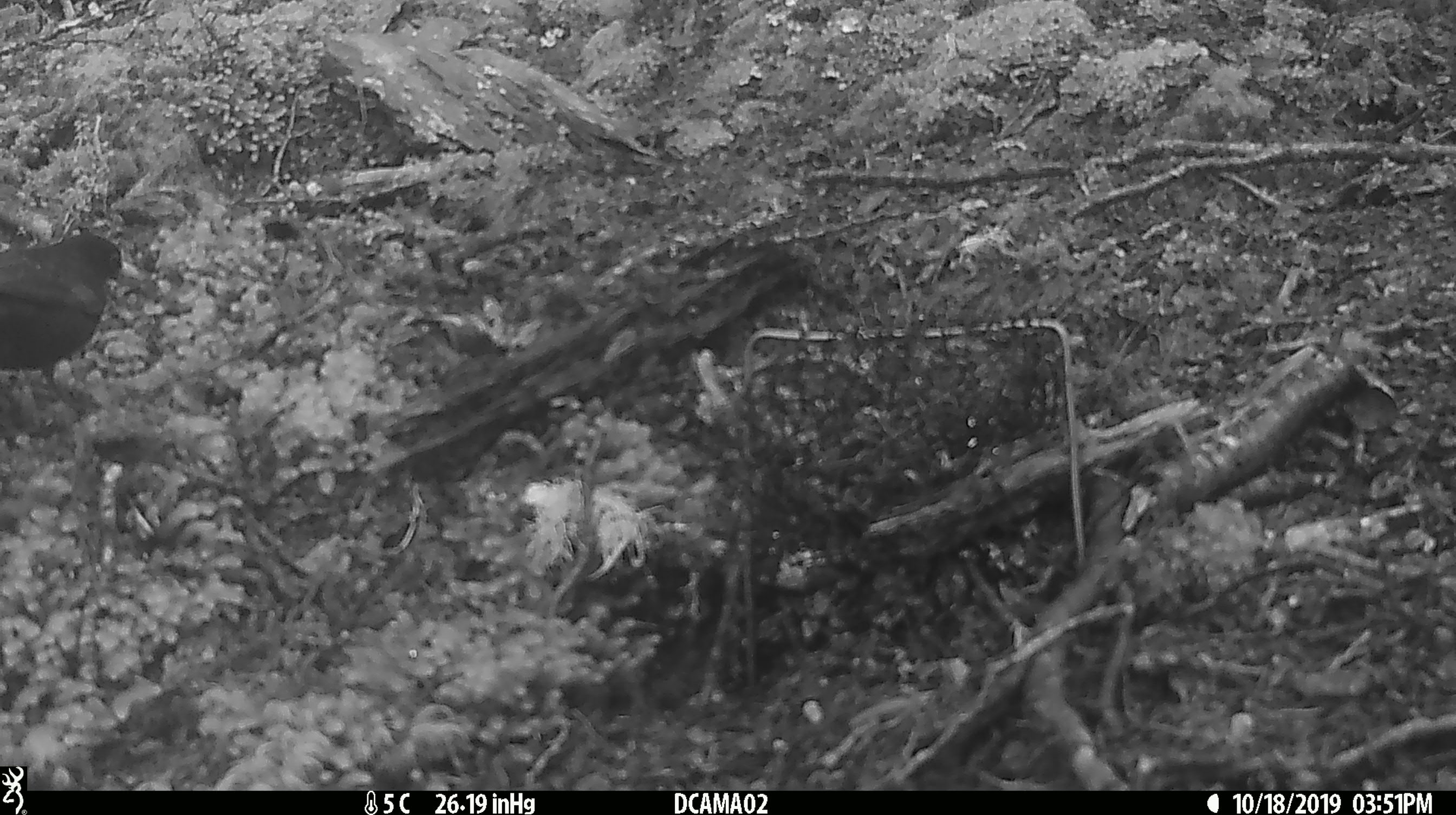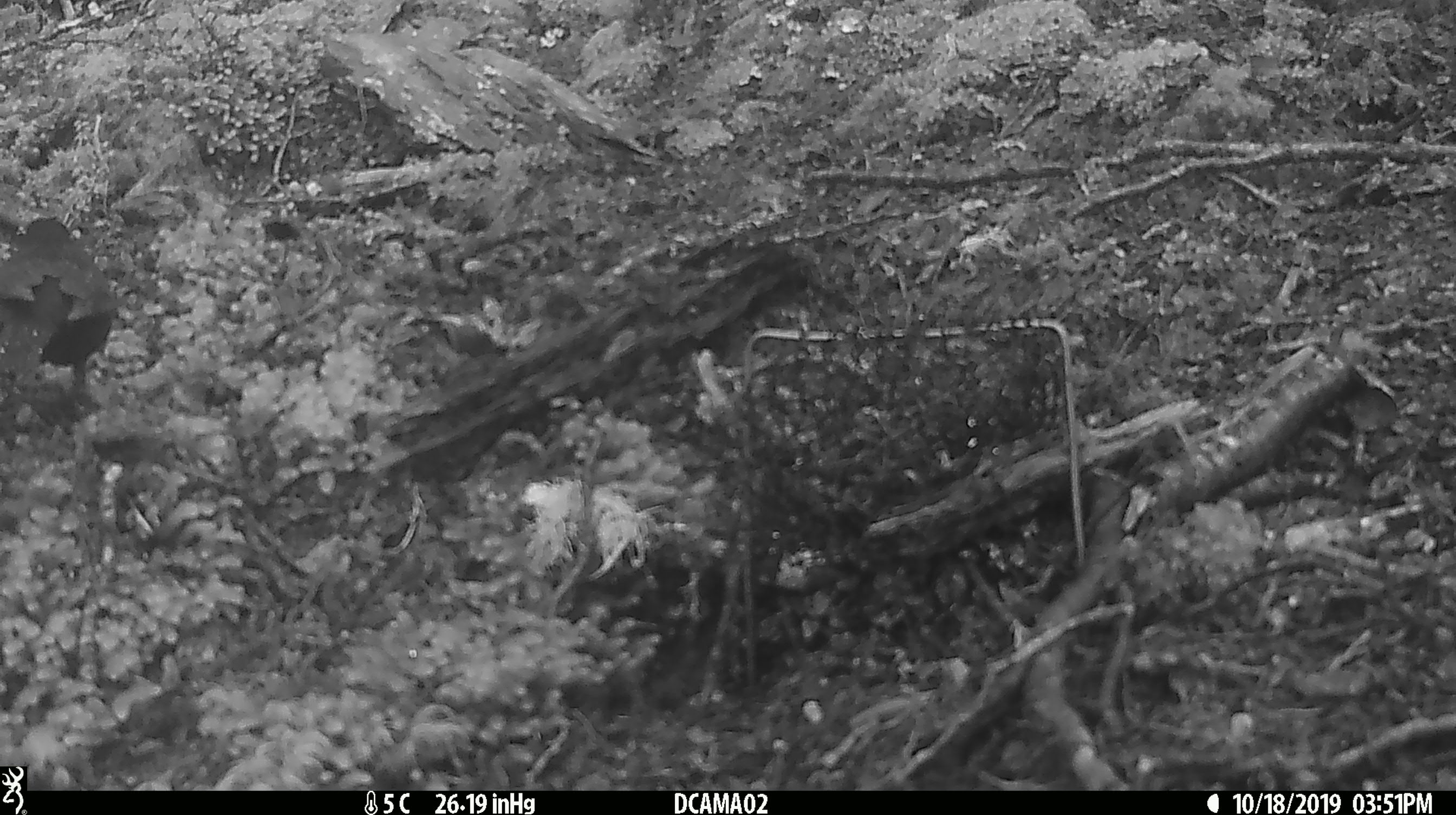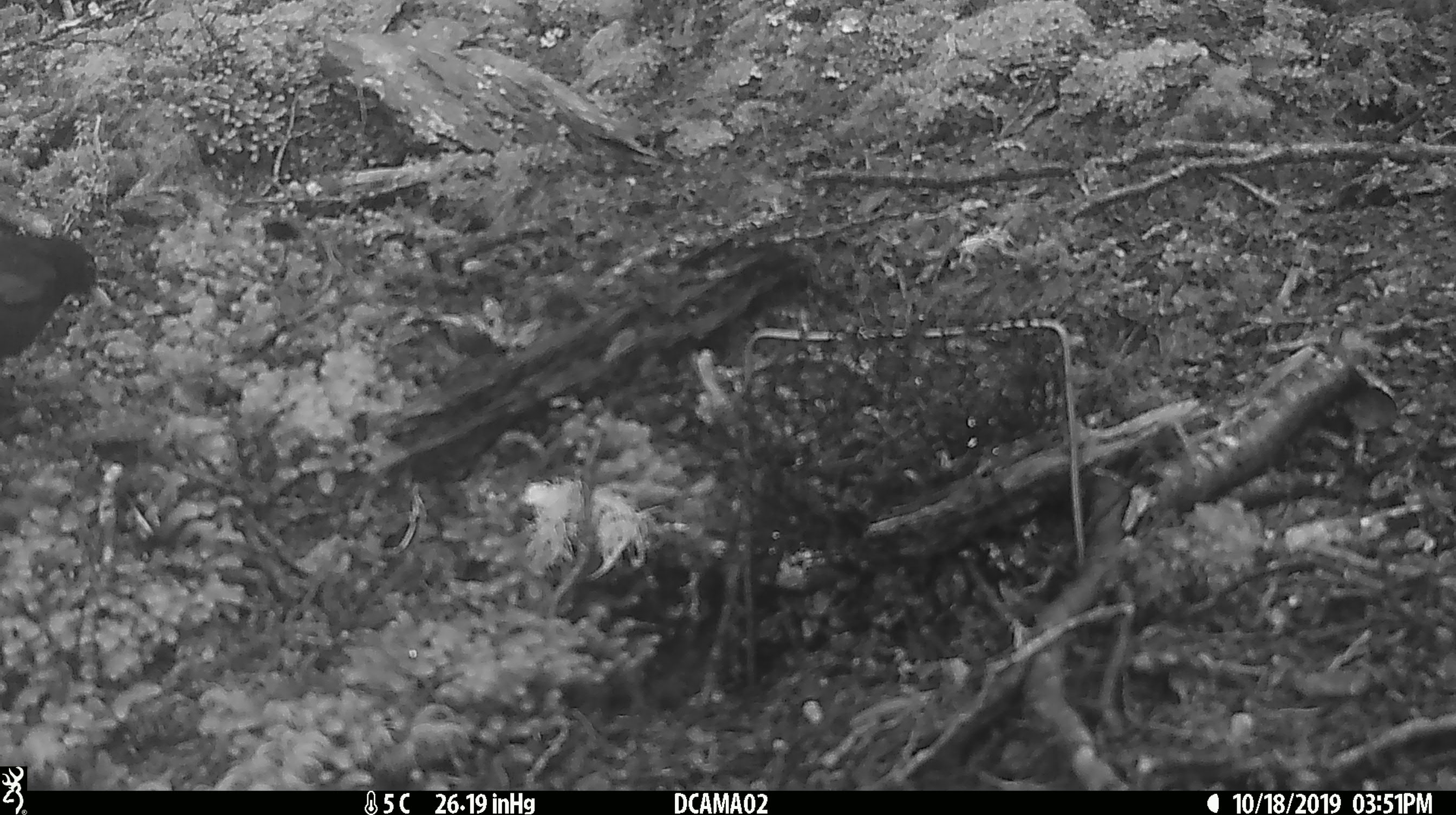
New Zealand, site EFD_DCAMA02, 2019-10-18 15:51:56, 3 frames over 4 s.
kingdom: Animalia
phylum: Chordata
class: Aves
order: Passeriformes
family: Turdidae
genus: Turdus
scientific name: Turdus merula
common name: eurasian blackbird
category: blackbird